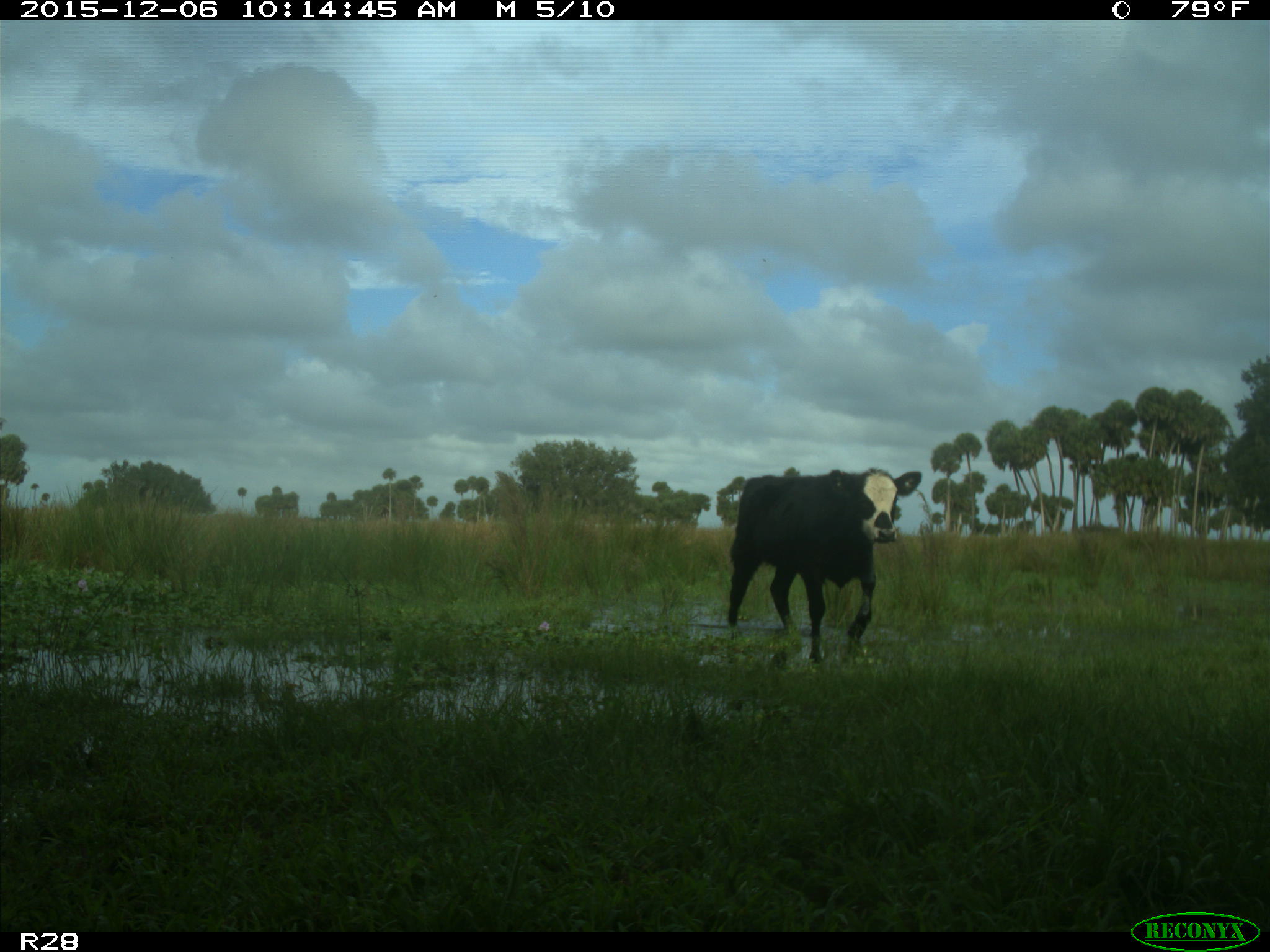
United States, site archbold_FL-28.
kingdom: Animalia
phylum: Chordata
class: Mammalia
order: Artiodactyla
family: Bovidae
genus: Bos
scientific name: Bos taurus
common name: domestic cow